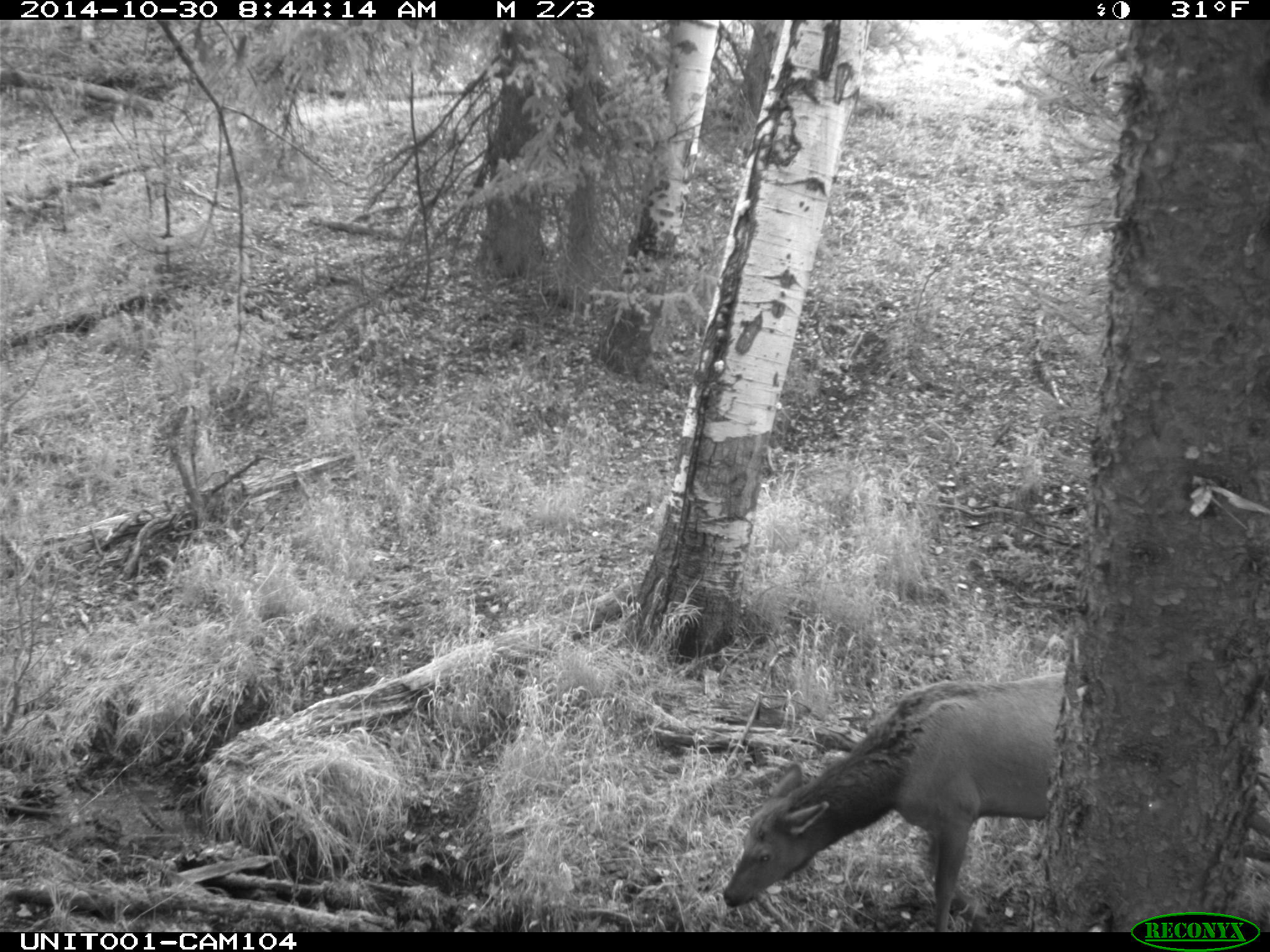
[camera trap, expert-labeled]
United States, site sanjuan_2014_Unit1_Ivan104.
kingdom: Animalia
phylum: Chordata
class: Mammalia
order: Artiodactyla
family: Cervidae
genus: Cervus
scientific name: Cervus elaphus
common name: red deer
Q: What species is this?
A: Cervus elaphus (red deer).